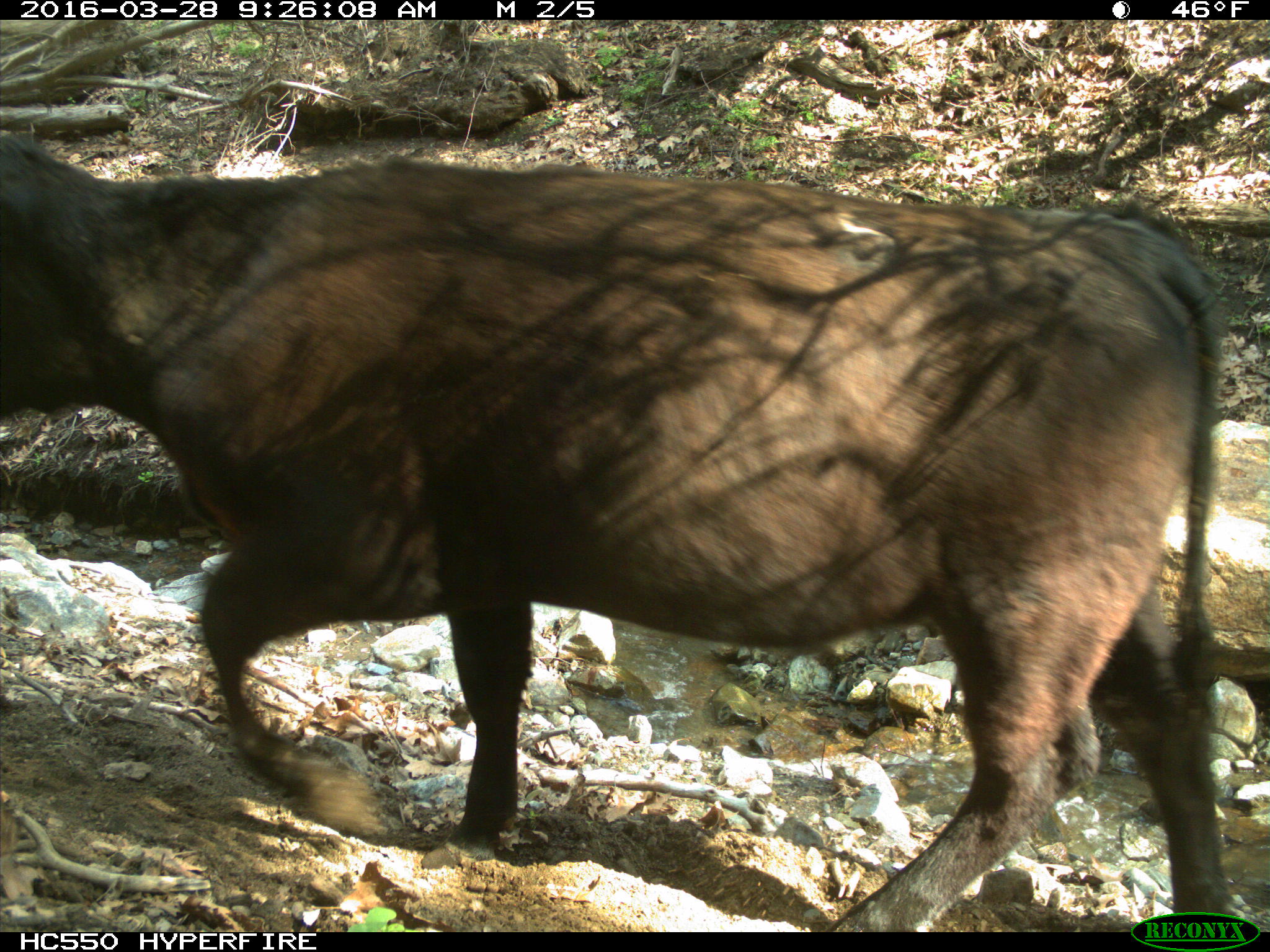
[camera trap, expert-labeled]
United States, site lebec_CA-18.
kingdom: Animalia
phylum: Chordata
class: Mammalia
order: Artiodactyla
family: Bovidae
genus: Bos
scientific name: Bos taurus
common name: domestic cow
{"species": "Bos taurus (domestic cow)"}